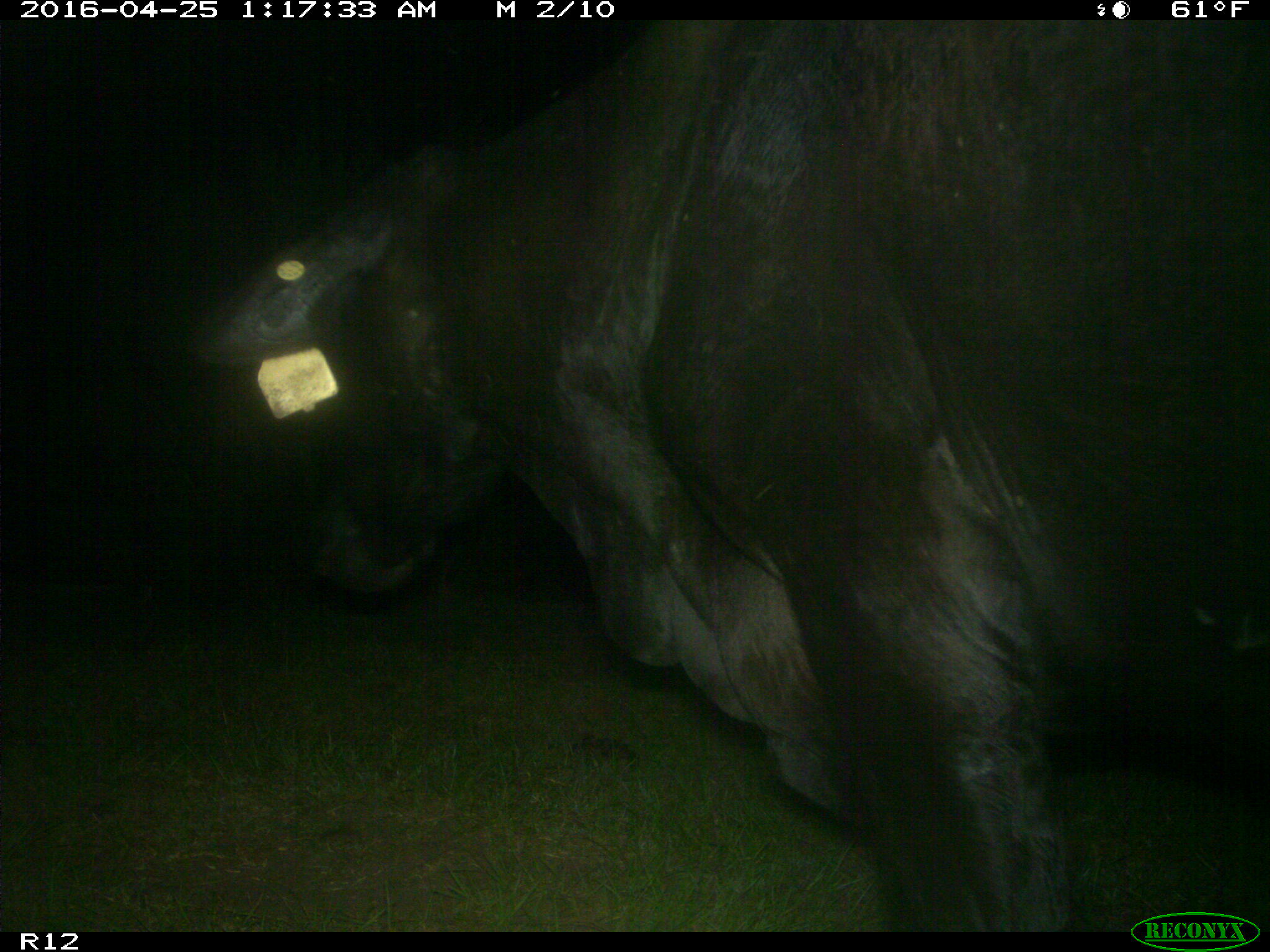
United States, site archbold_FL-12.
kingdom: Animalia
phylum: Chordata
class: Mammalia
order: Artiodactyla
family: Bovidae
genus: Bos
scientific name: Bos taurus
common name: domestic cow